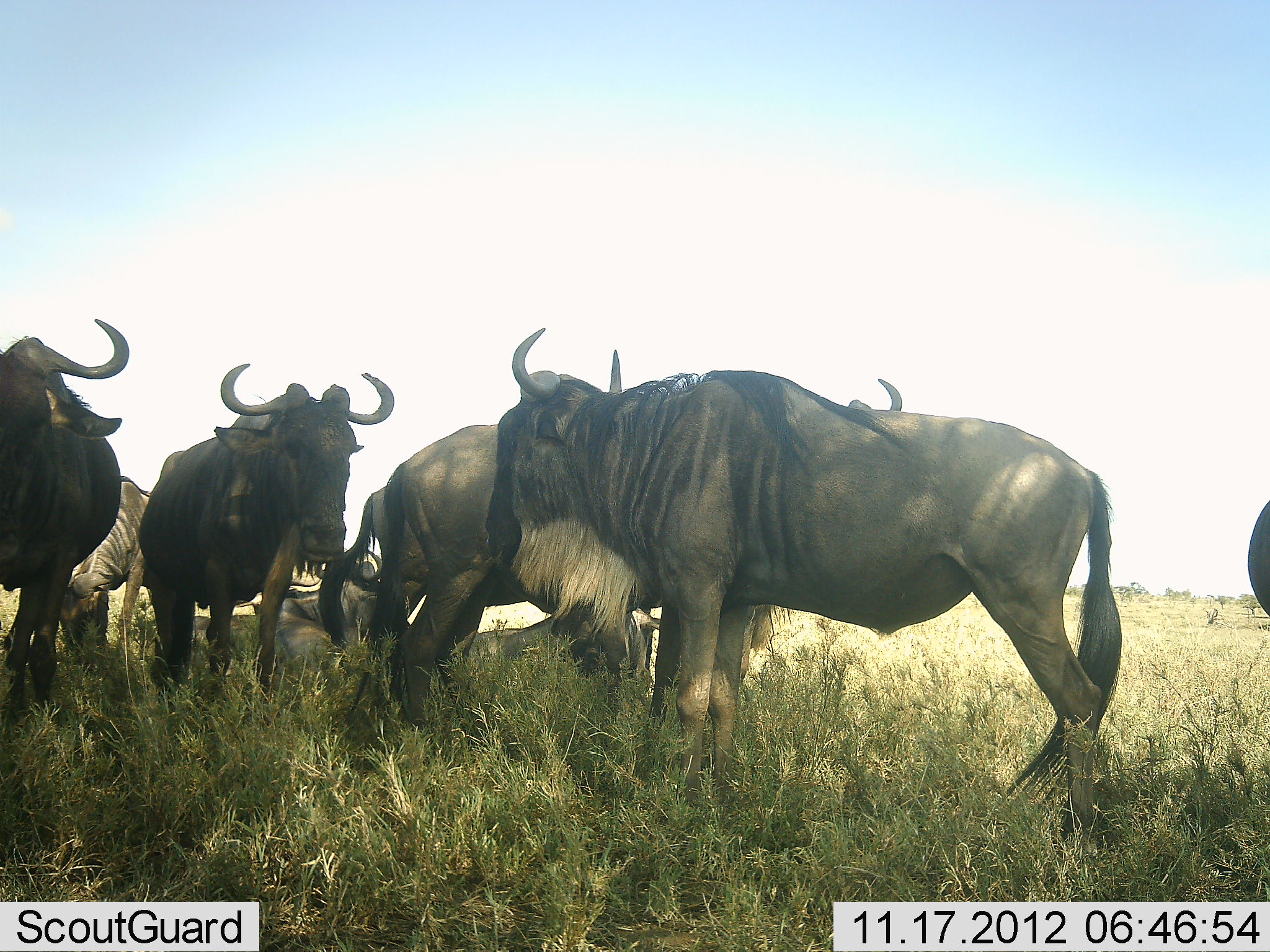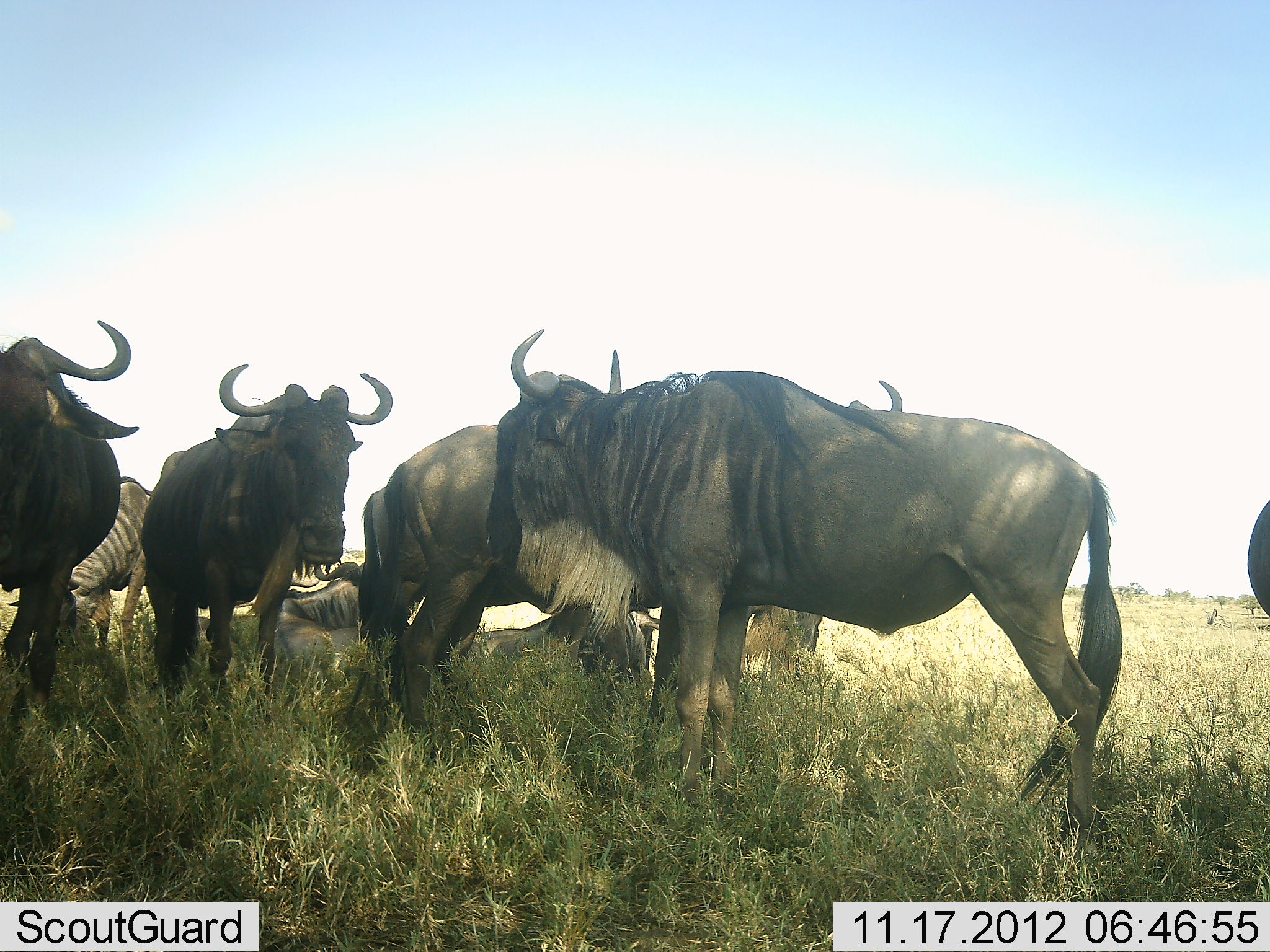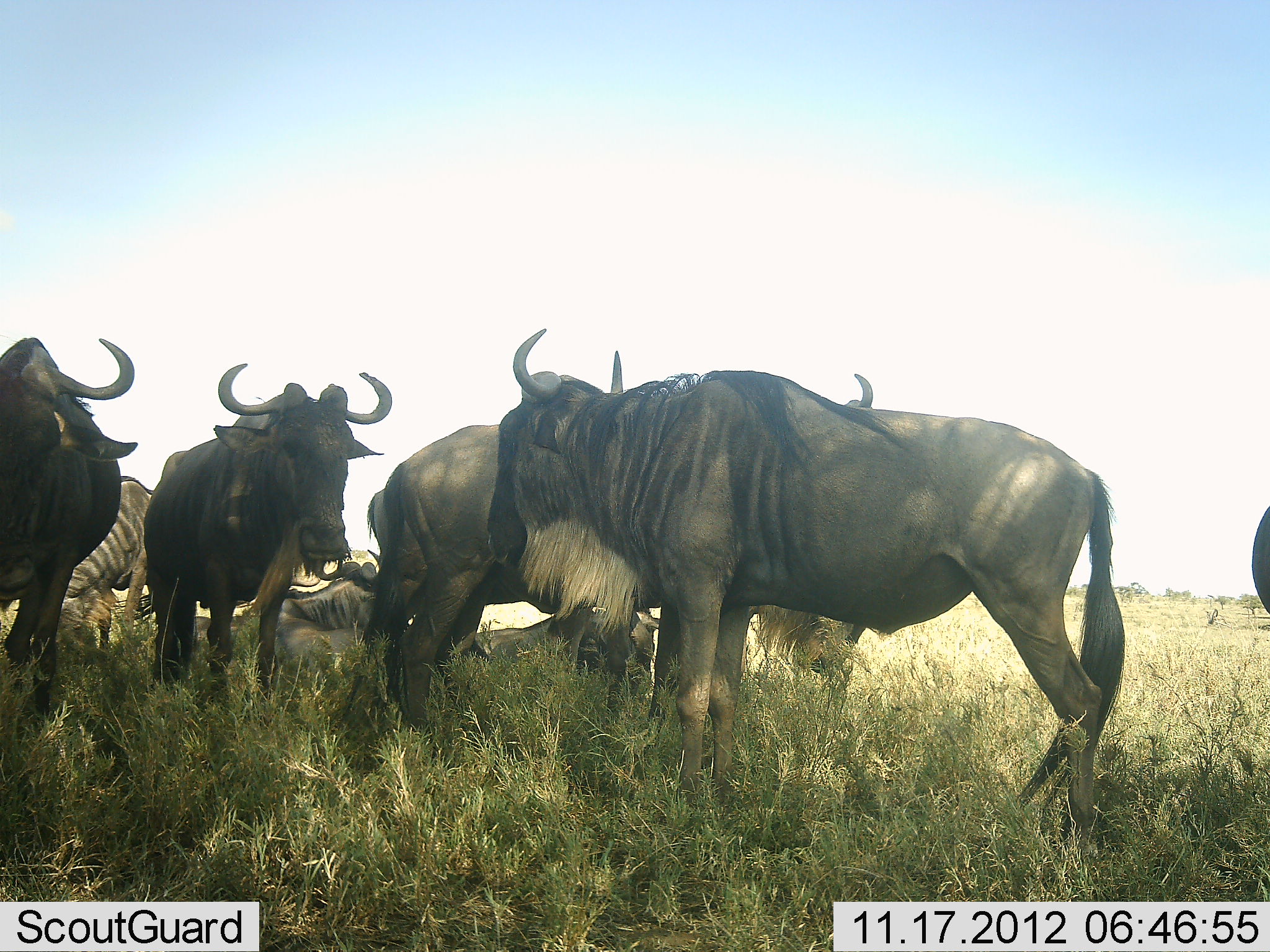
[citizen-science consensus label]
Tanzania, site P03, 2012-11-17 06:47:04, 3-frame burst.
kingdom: Animalia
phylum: Chordata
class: Mammalia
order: Artiodactyla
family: Bovidae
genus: Connochaetes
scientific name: Connochaetes taurinus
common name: blue wildebeest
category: wildebeest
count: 6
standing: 100%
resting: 33%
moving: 0%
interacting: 17%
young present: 0%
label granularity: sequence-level